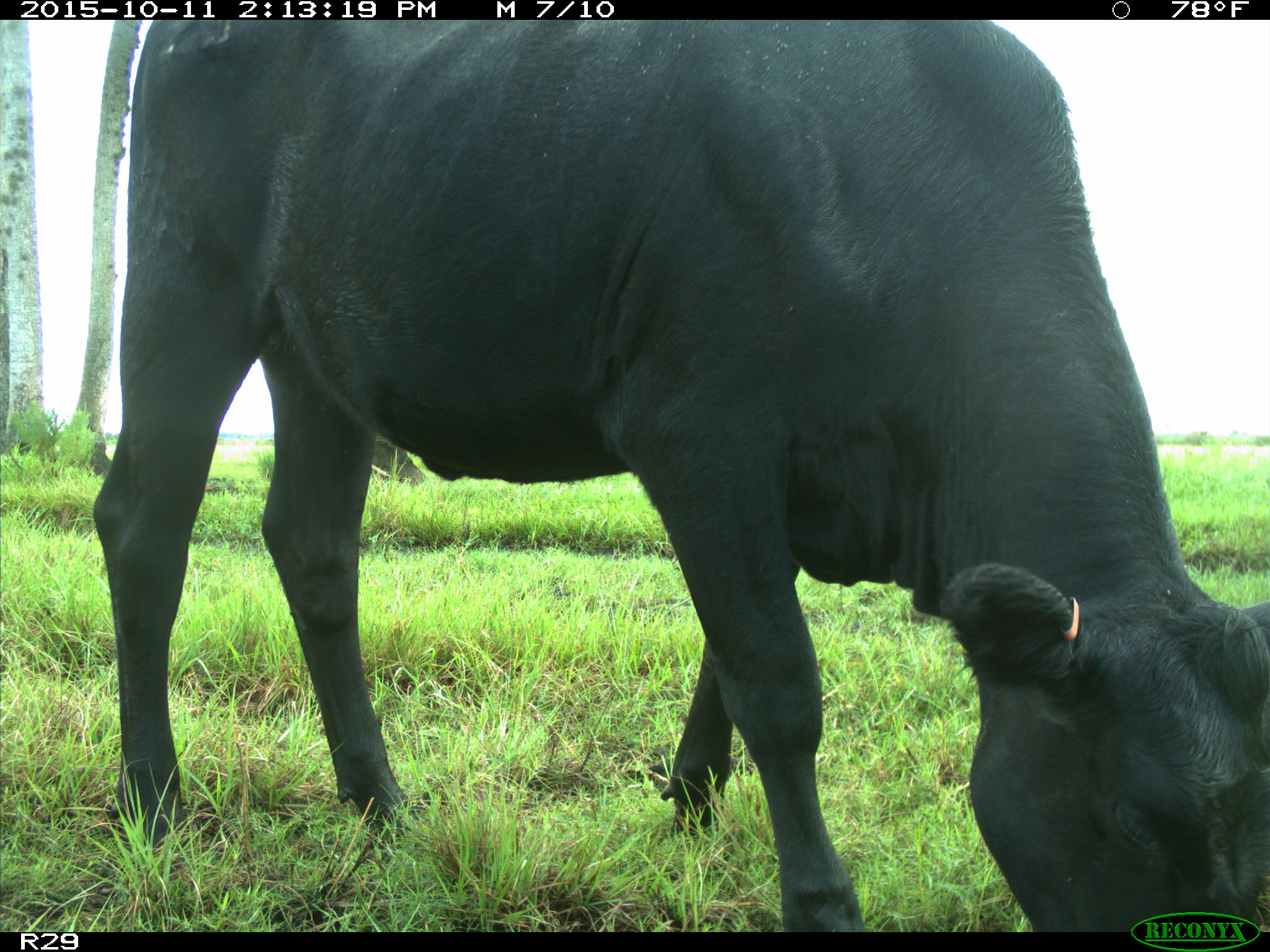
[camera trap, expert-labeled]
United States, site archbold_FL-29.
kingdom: Animalia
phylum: Chordata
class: Mammalia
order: Artiodactyla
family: Bovidae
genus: Bos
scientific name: Bos taurus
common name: domestic cow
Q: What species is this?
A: Bos taurus (domestic cow).